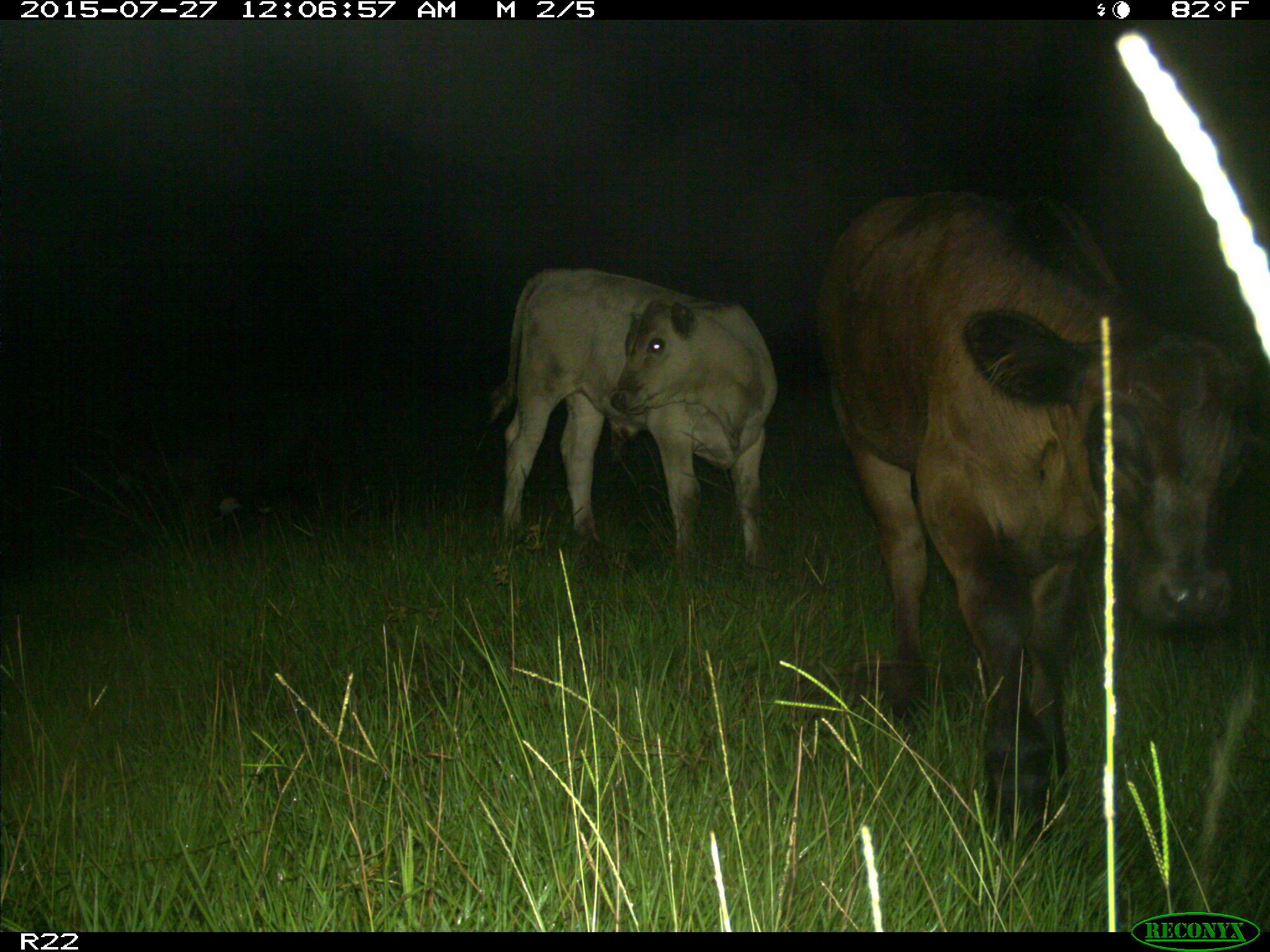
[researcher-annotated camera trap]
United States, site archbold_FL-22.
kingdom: Animalia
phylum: Chordata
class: Mammalia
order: Artiodactyla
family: Bovidae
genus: Bos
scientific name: Bos taurus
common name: domestic cow